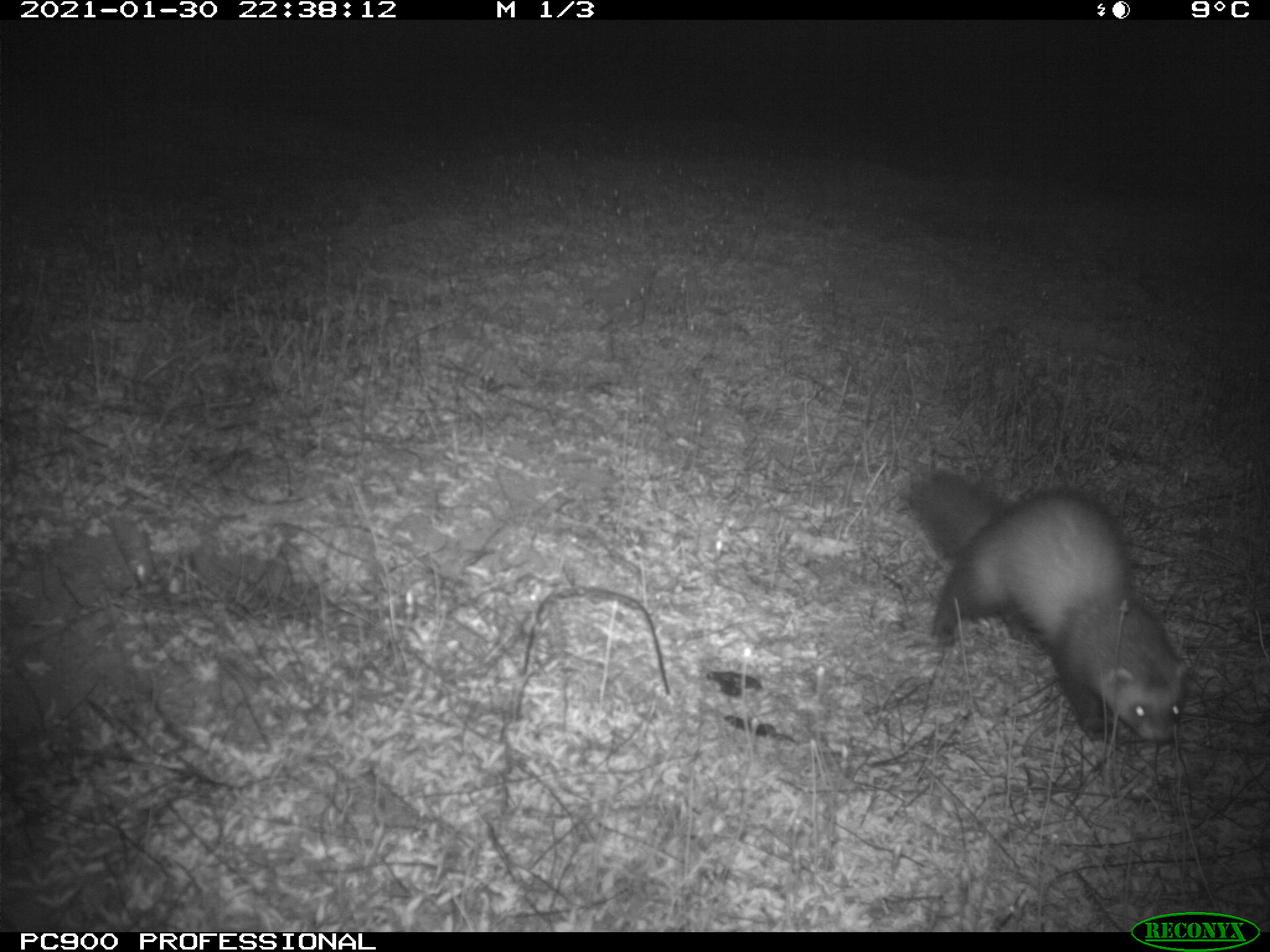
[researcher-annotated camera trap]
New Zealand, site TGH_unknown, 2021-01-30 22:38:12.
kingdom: Animalia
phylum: Chordata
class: Mammalia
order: Carnivora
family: Mustelidae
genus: Mustela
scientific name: Mustela furo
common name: ferret